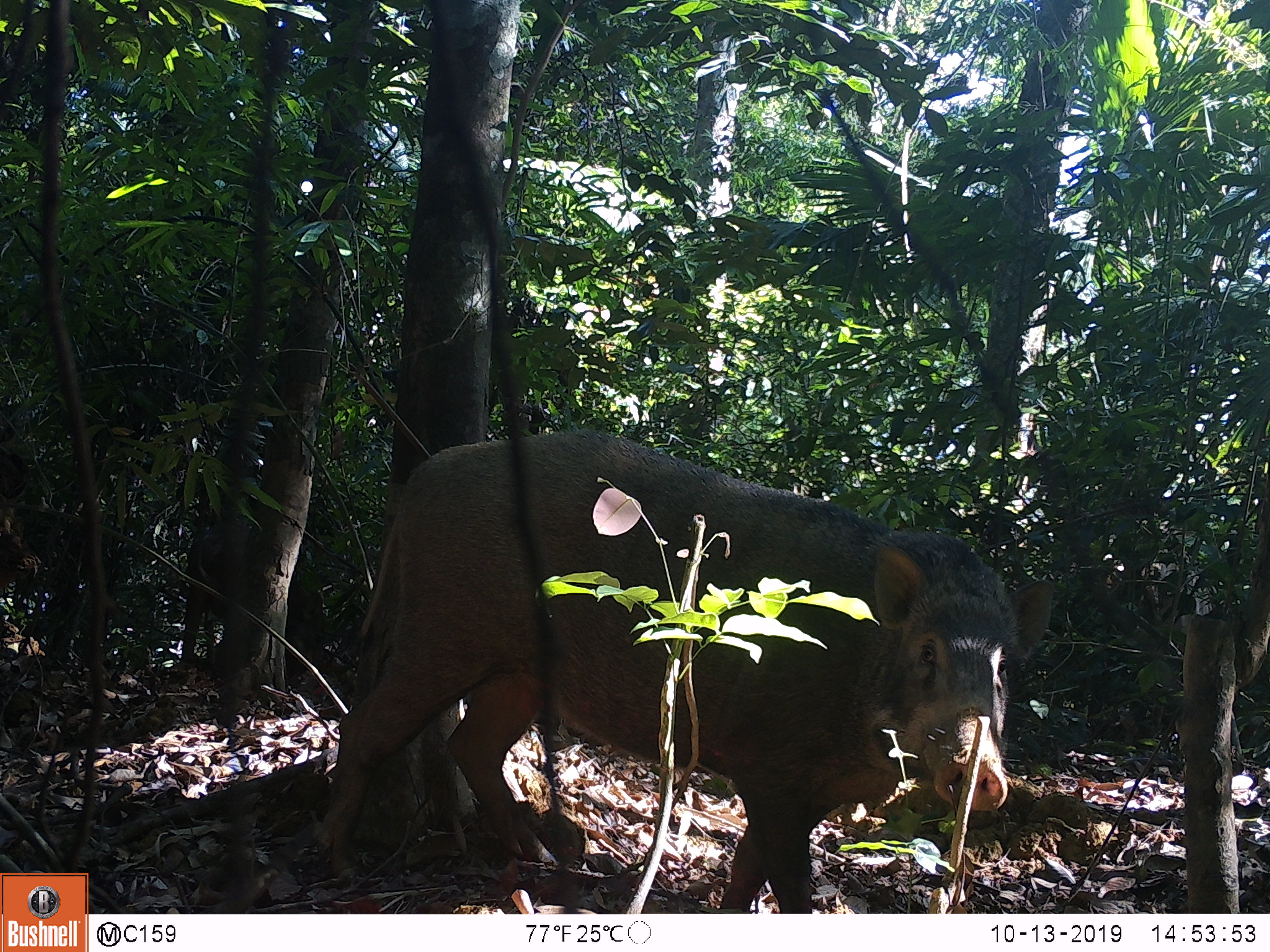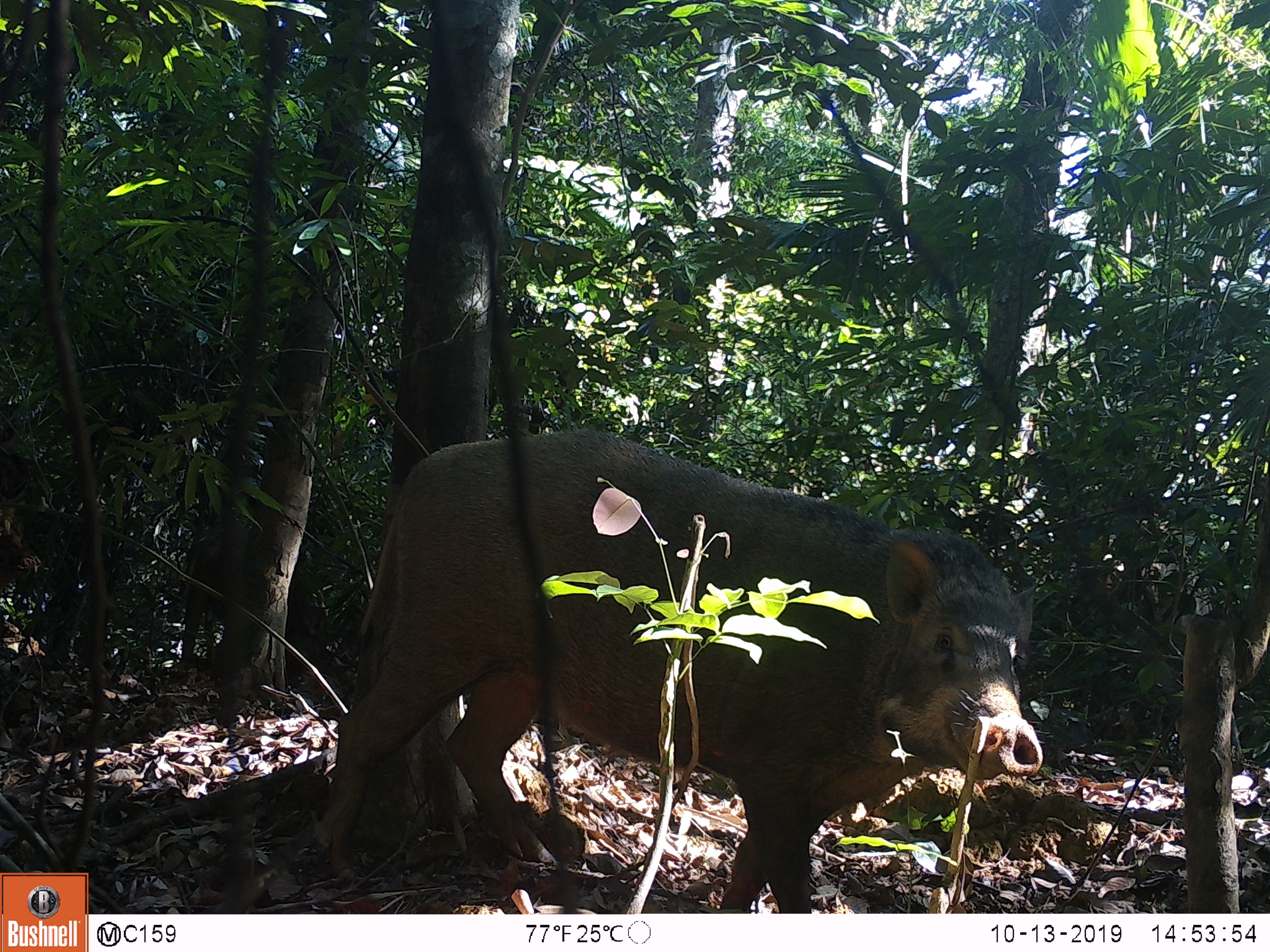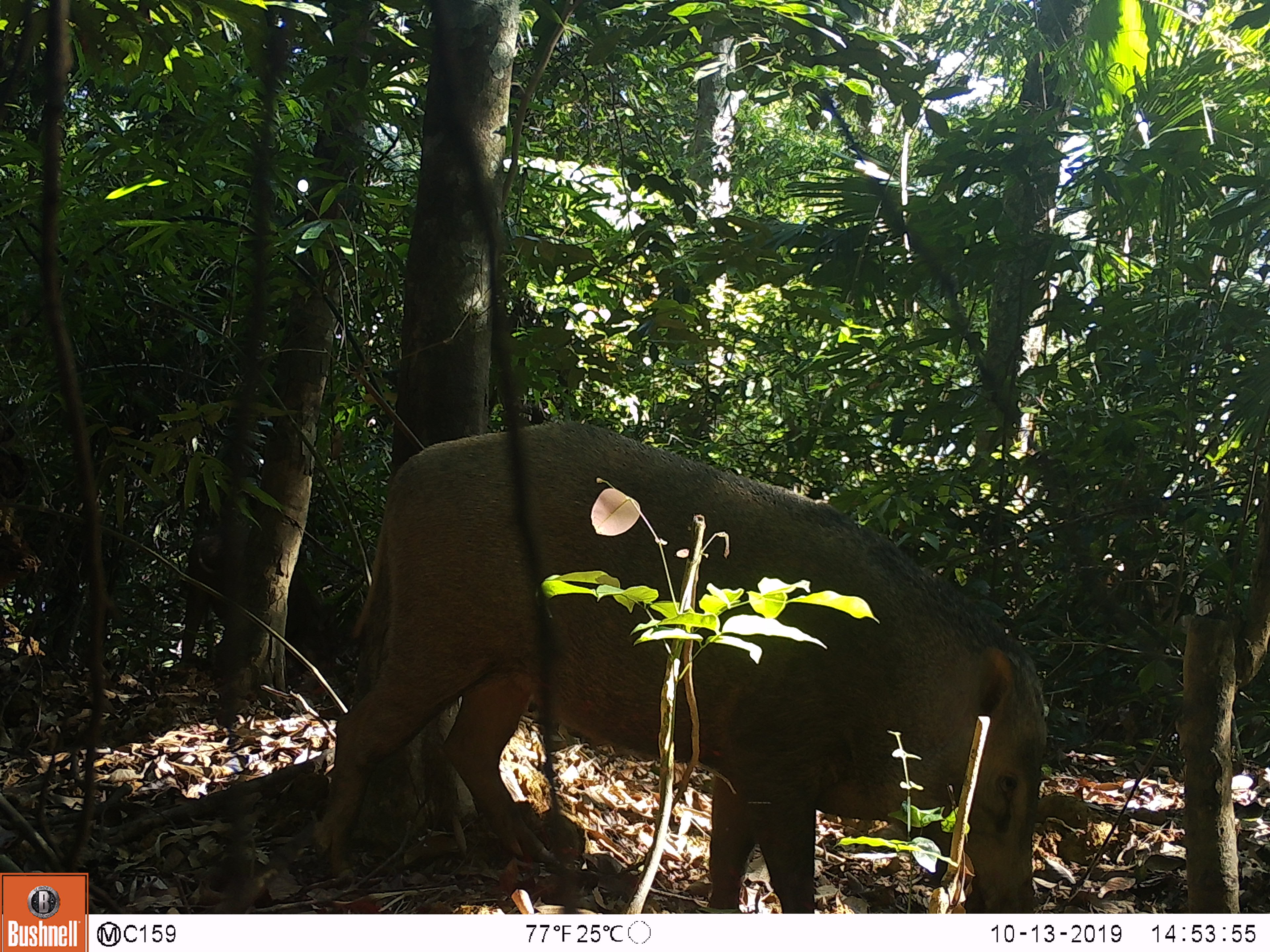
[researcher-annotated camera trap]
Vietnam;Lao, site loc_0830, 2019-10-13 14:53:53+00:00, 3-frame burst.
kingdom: Animalia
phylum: Chordata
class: Mammalia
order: Artiodactyla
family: Suidae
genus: Sus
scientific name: Sus scrofa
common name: eurasian wild pig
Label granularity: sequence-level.